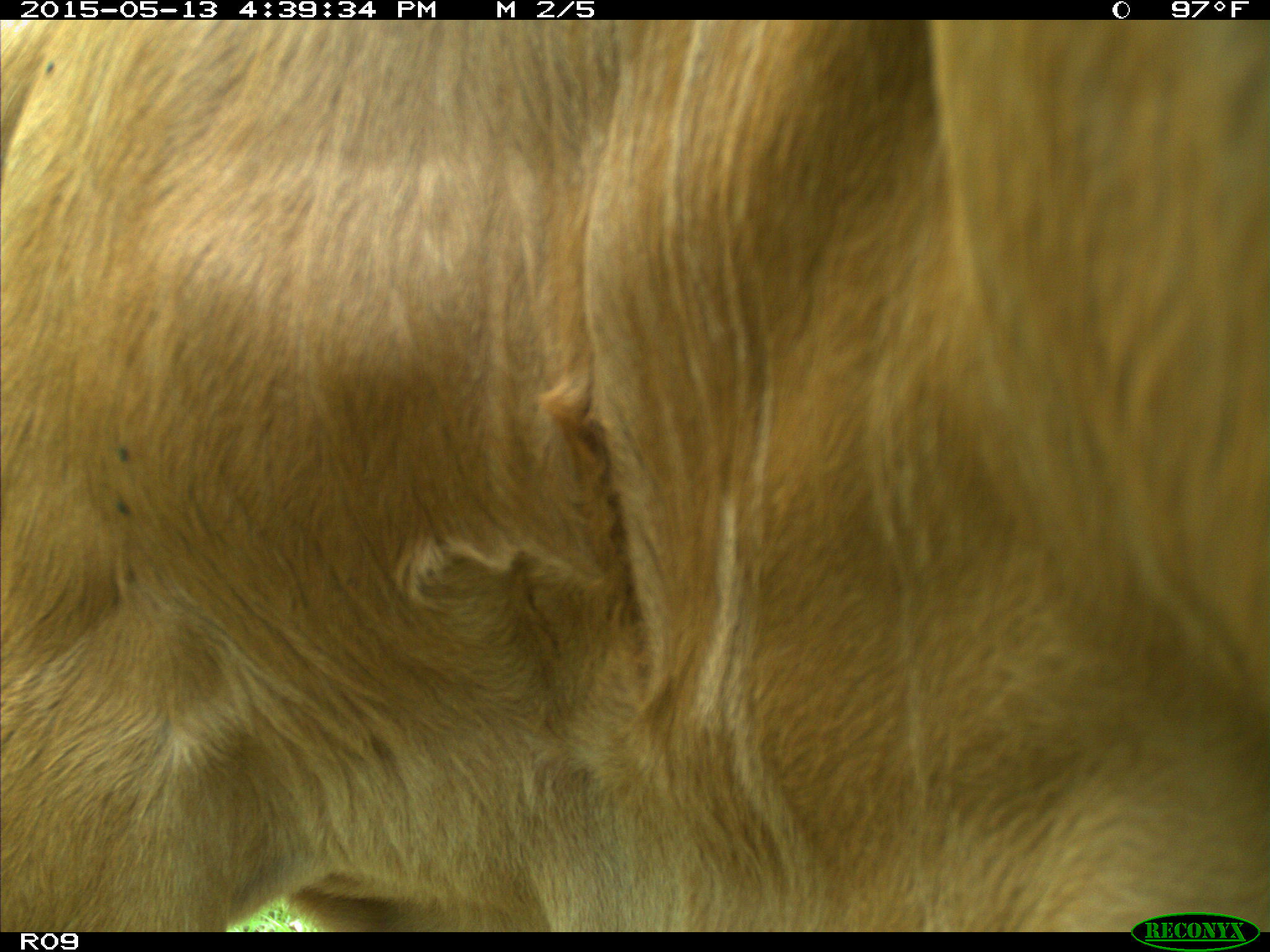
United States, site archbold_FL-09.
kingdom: Animalia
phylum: Chordata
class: Mammalia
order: Artiodactyla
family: Bovidae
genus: Bos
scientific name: Bos taurus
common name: domestic cow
Bos taurus (domestic cow).